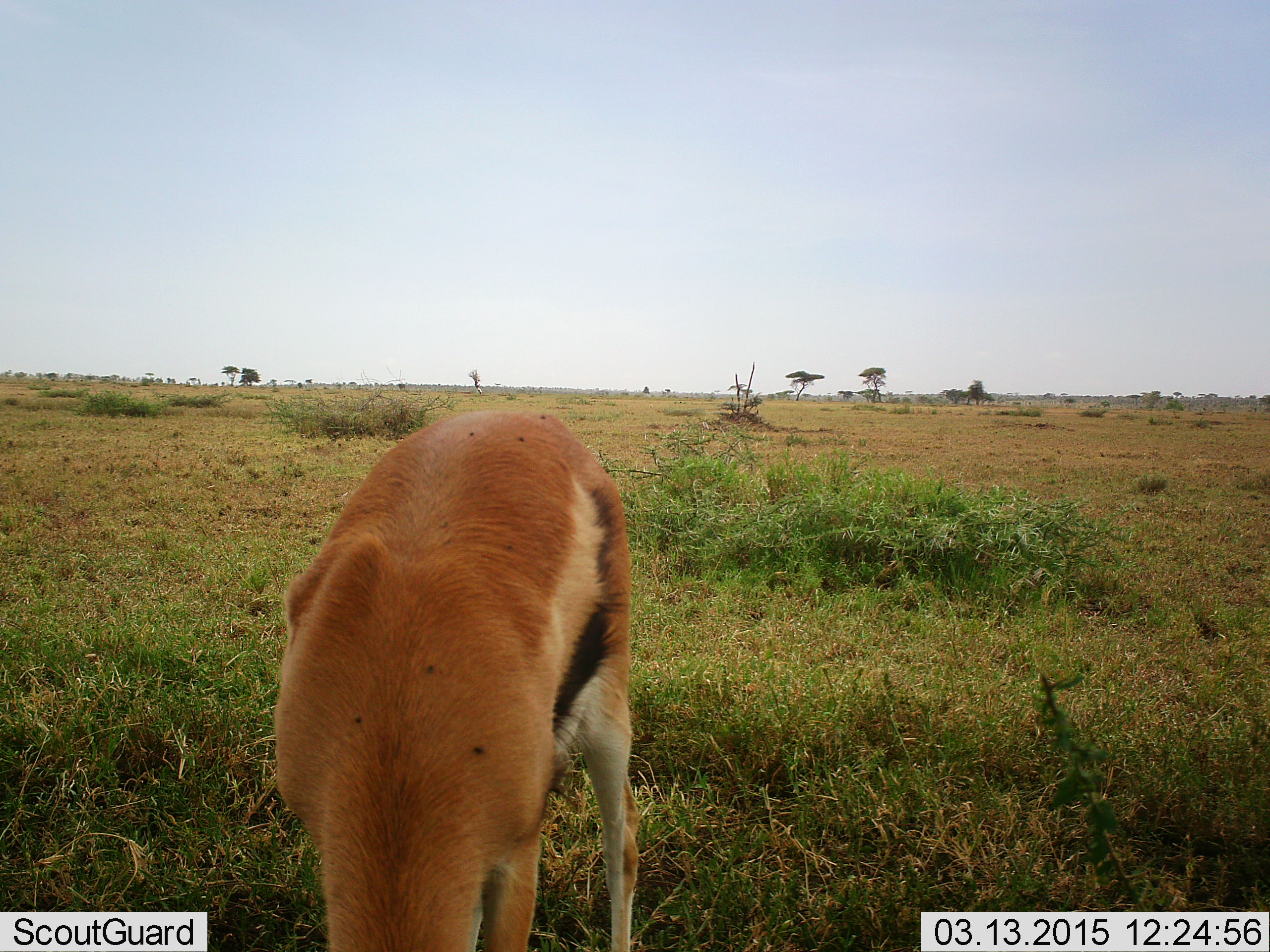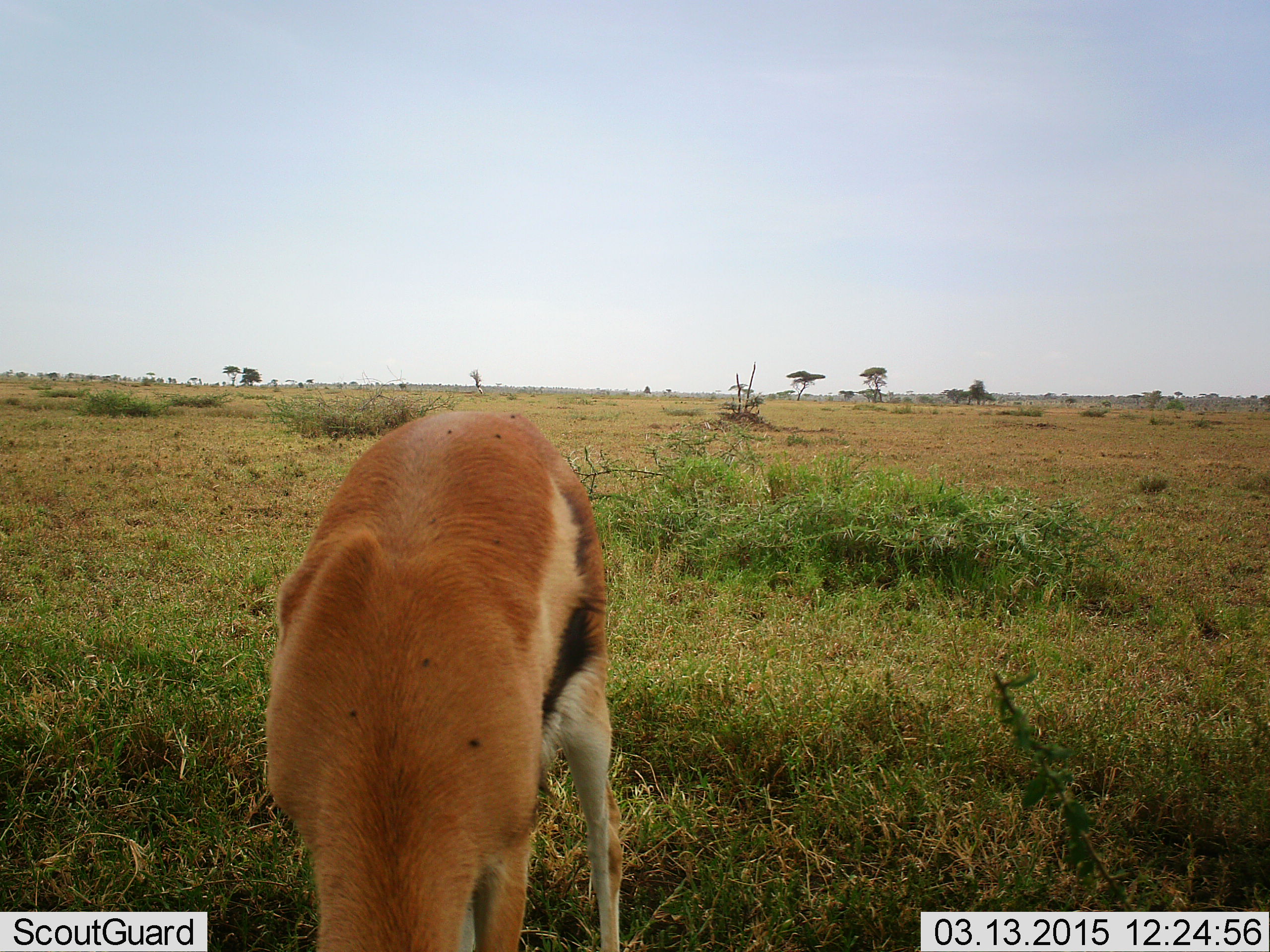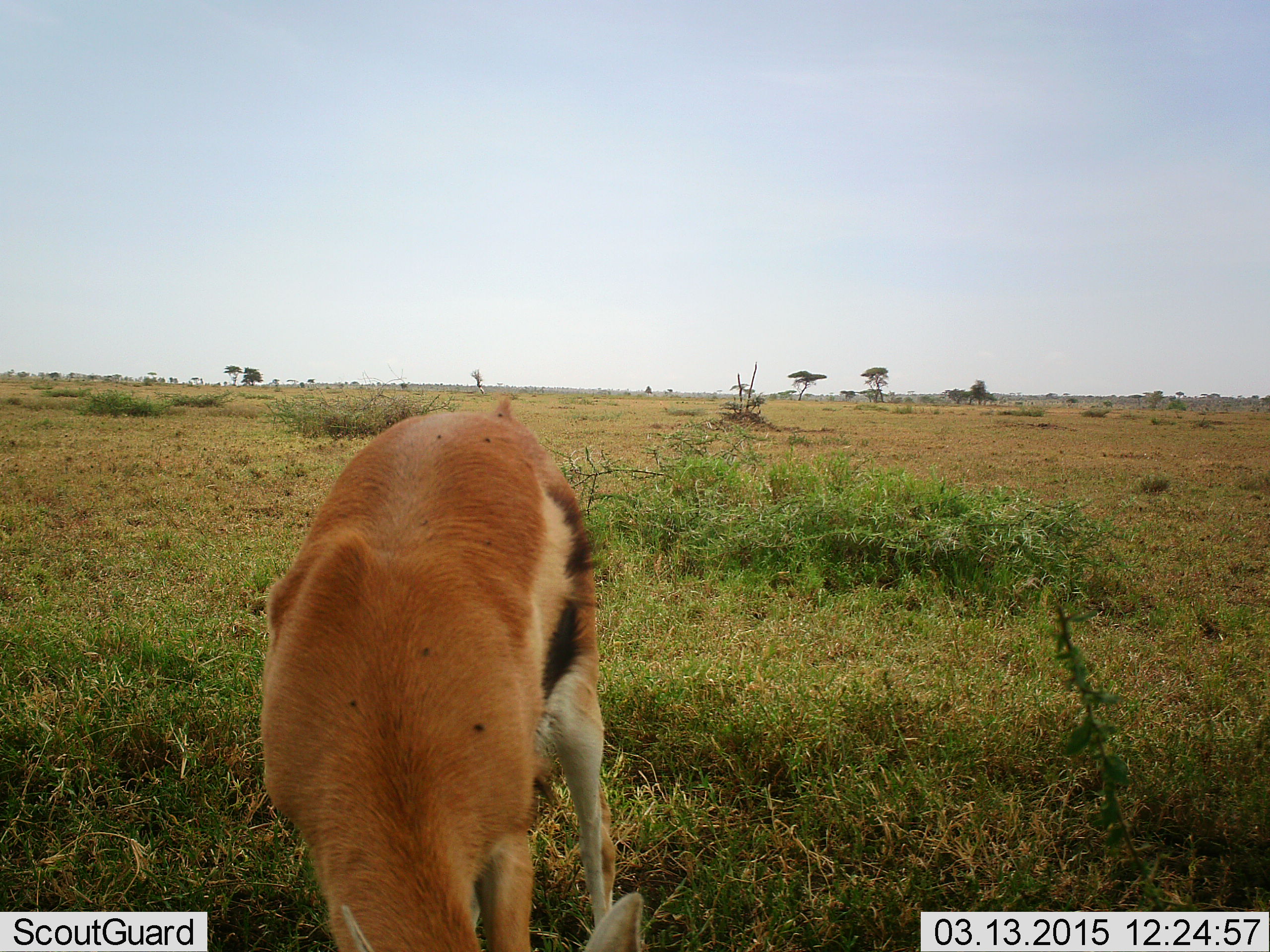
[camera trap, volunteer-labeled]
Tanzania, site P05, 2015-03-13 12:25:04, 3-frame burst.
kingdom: Animalia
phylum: Chordata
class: Mammalia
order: Artiodactyla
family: Bovidae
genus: Eudorcas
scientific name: Eudorcas thomsonii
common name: thomson's gazelle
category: gazellethomsons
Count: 1.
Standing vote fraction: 25%.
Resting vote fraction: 0%.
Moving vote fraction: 8%.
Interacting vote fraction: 0%.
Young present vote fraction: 0%.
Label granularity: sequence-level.